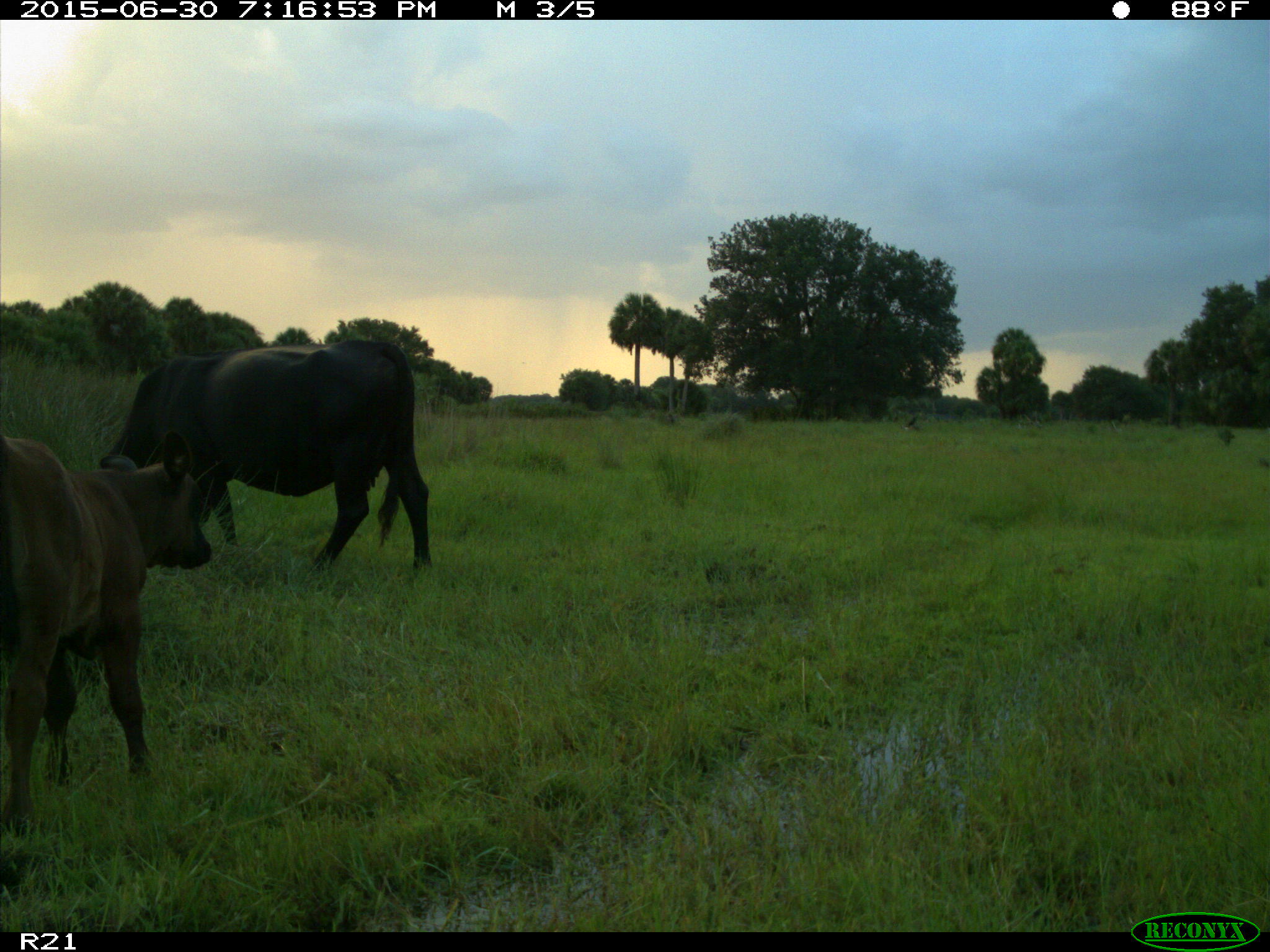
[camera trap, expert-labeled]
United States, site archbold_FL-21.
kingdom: Animalia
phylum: Chordata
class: Mammalia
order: Artiodactyla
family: Bovidae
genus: Bos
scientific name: Bos taurus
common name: domestic cow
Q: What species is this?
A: Bos taurus (domestic cow).